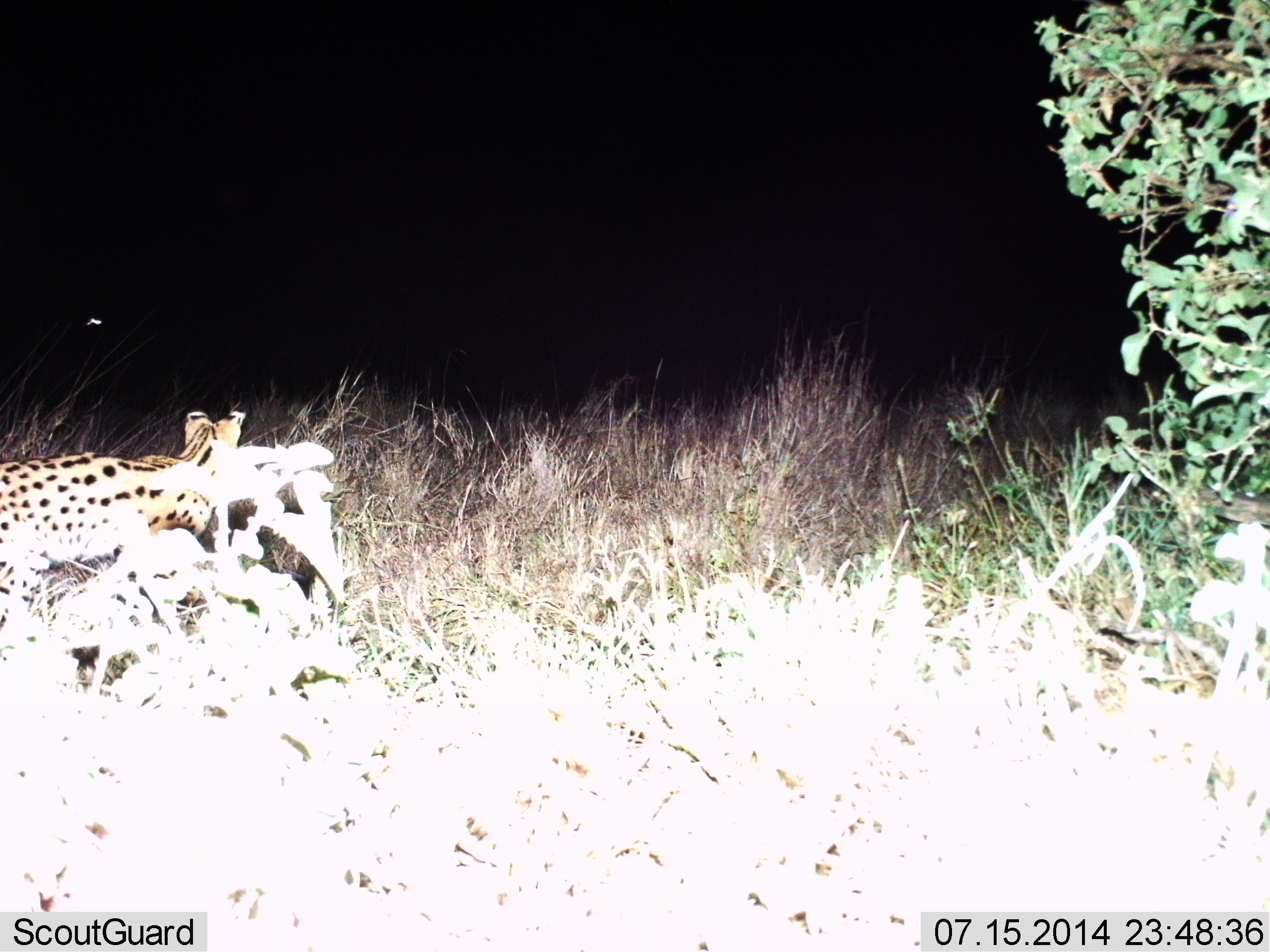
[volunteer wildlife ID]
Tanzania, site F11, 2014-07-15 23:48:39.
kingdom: Animalia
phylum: Chordata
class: Mammalia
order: Carnivora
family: Felidae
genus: Leptailurus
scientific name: Leptailurus serval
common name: serval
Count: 1.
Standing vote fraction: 60%.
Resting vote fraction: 0%.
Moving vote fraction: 40%.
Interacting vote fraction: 0%.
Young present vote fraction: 0%.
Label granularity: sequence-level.